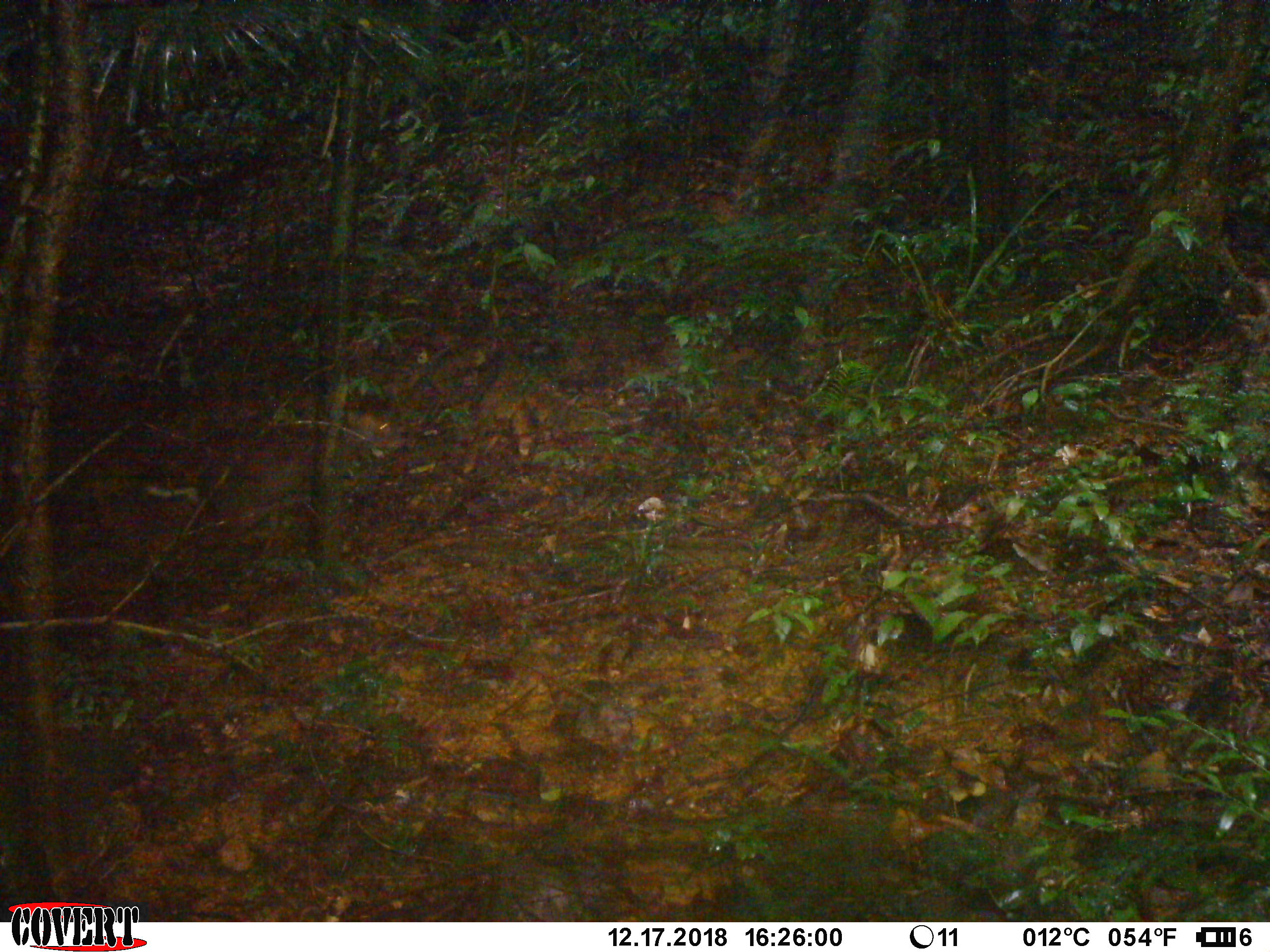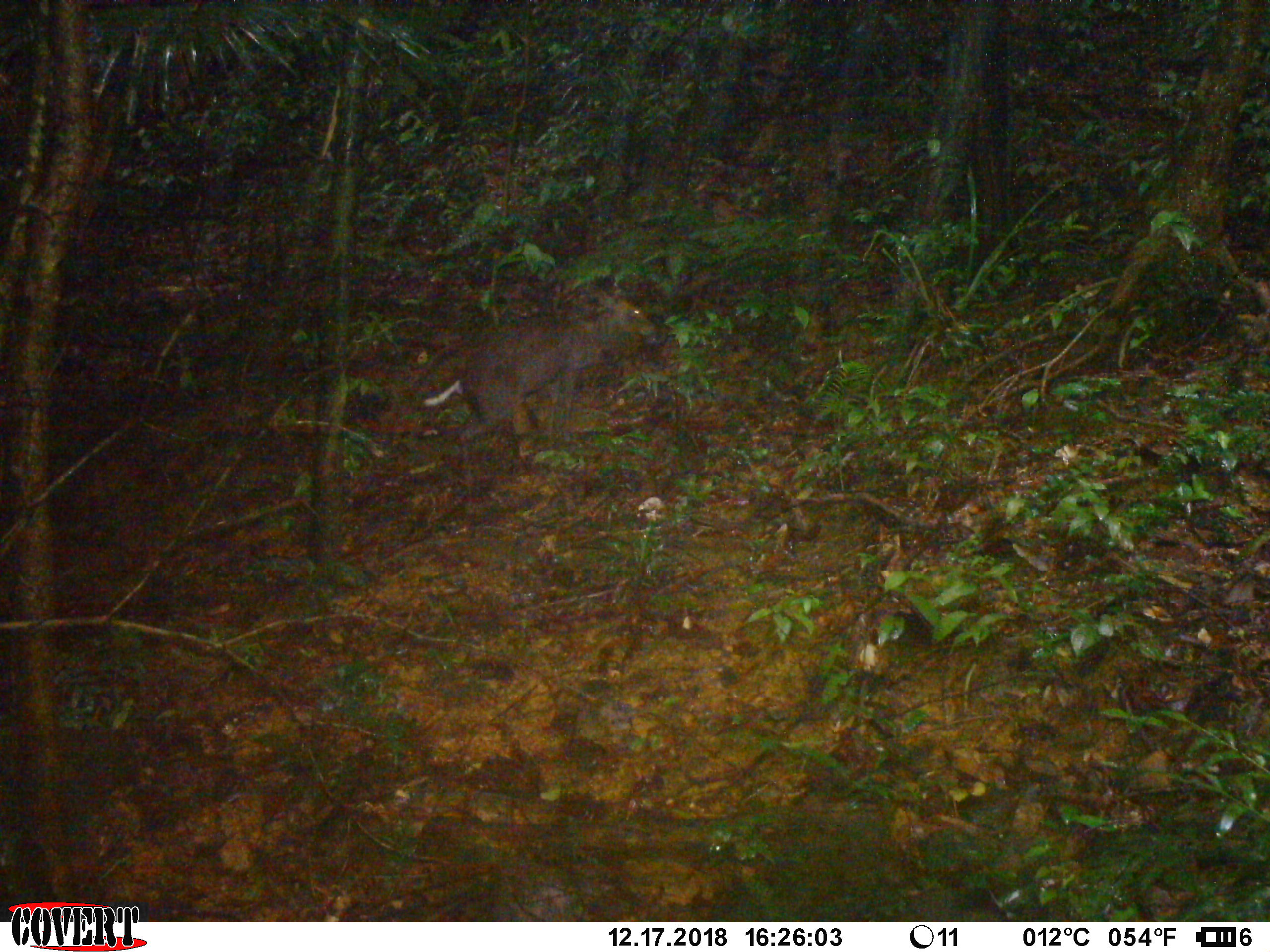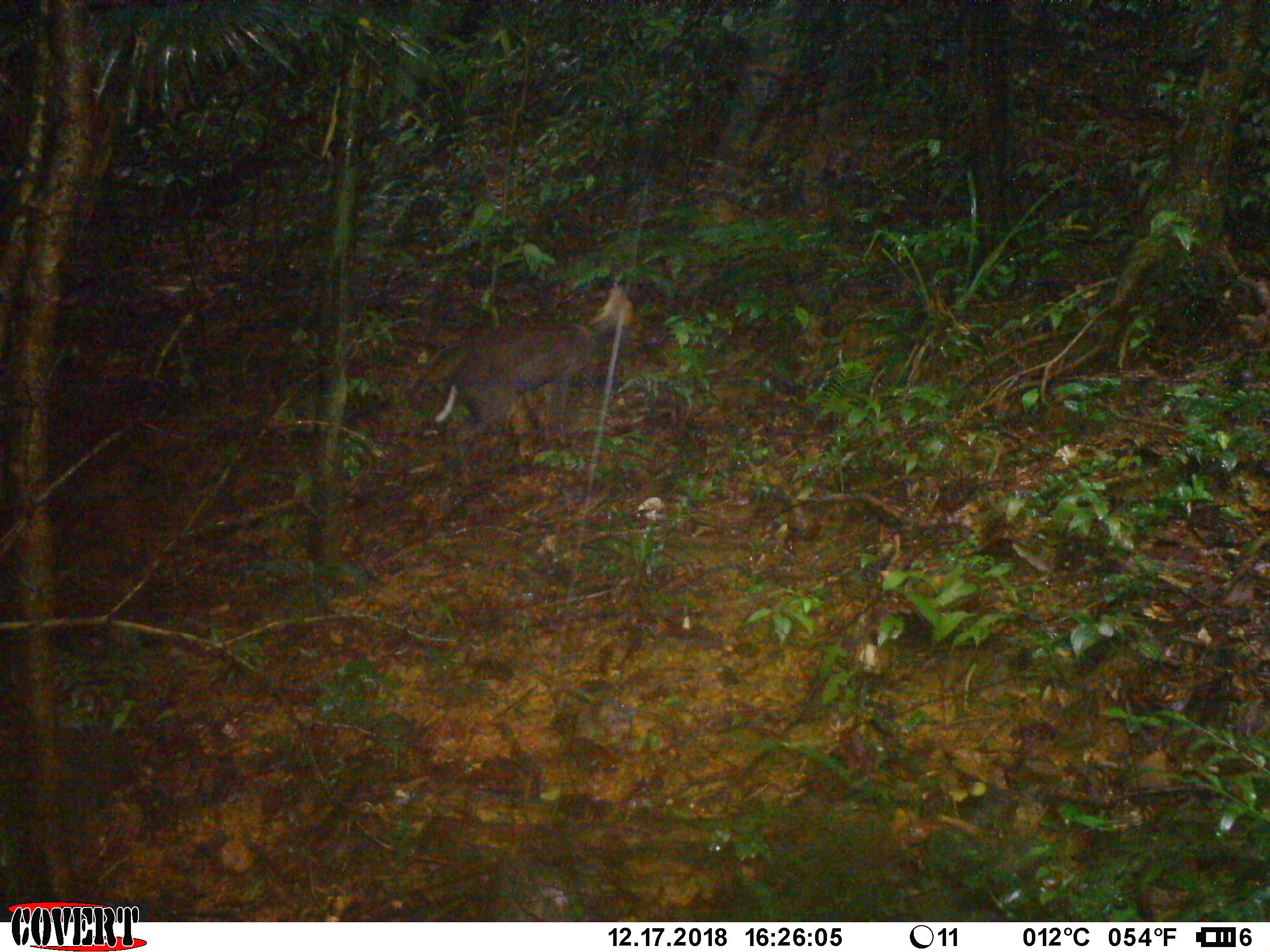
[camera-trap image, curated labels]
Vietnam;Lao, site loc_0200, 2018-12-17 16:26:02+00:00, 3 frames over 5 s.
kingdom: Animalia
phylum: Chordata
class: Mammalia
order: Artiodactyla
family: Cervidae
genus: Muntiacus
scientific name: Muntiacus rooseveltorum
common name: roosevelt's muntjac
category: roosevelts muntjac group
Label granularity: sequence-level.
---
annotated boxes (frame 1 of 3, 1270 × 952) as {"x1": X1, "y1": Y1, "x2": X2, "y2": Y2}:
roosevelts muntjac group: {"x1": 140, "y1": 396, "x2": 411, "y2": 547}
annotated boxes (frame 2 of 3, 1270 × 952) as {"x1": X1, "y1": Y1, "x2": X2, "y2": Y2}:
roosevelts muntjac group: {"x1": 423, "y1": 297, "x2": 655, "y2": 451}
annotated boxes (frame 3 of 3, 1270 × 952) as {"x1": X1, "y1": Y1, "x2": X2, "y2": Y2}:
roosevelts muntjac group: {"x1": 432, "y1": 281, "x2": 634, "y2": 492}